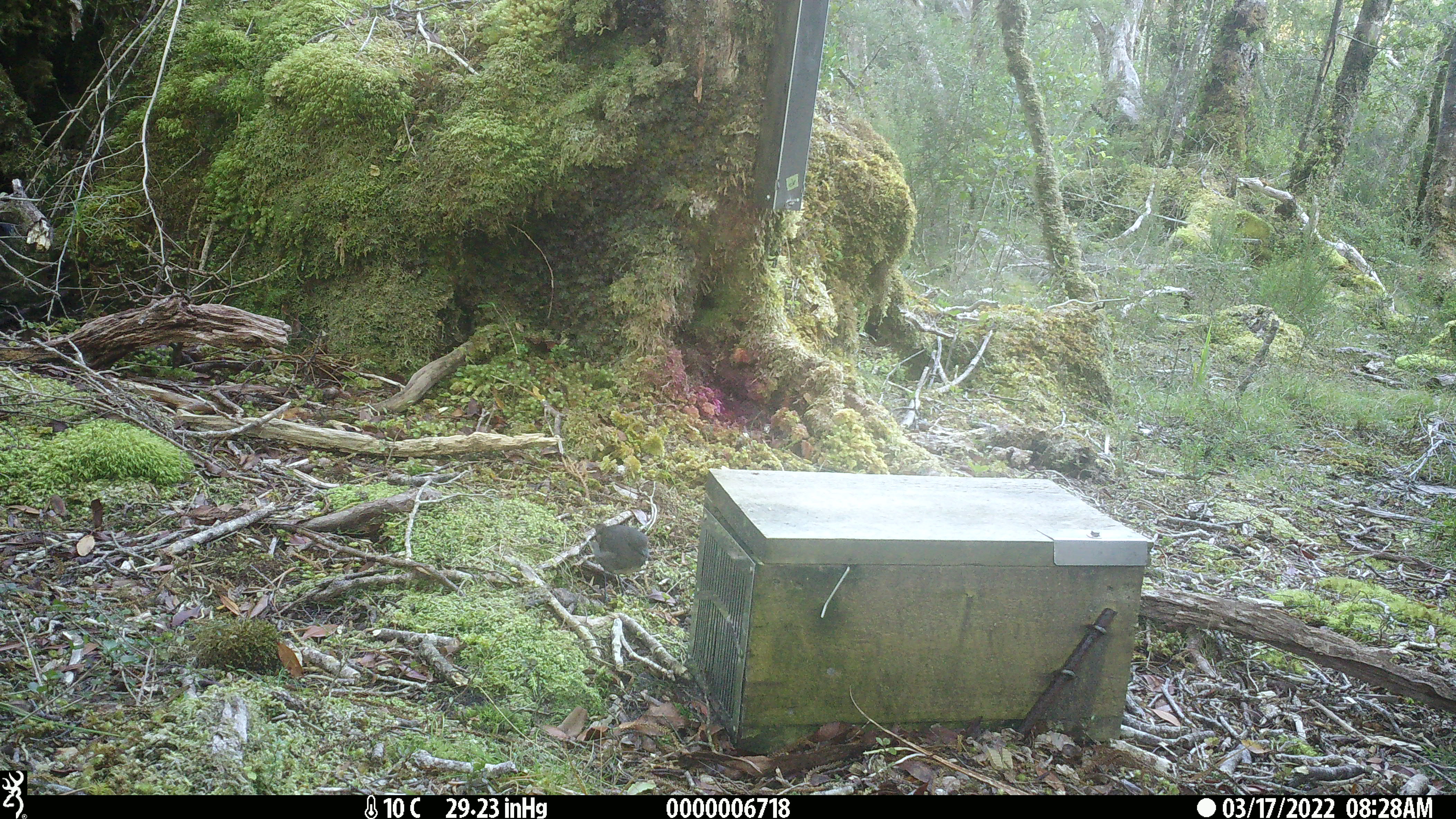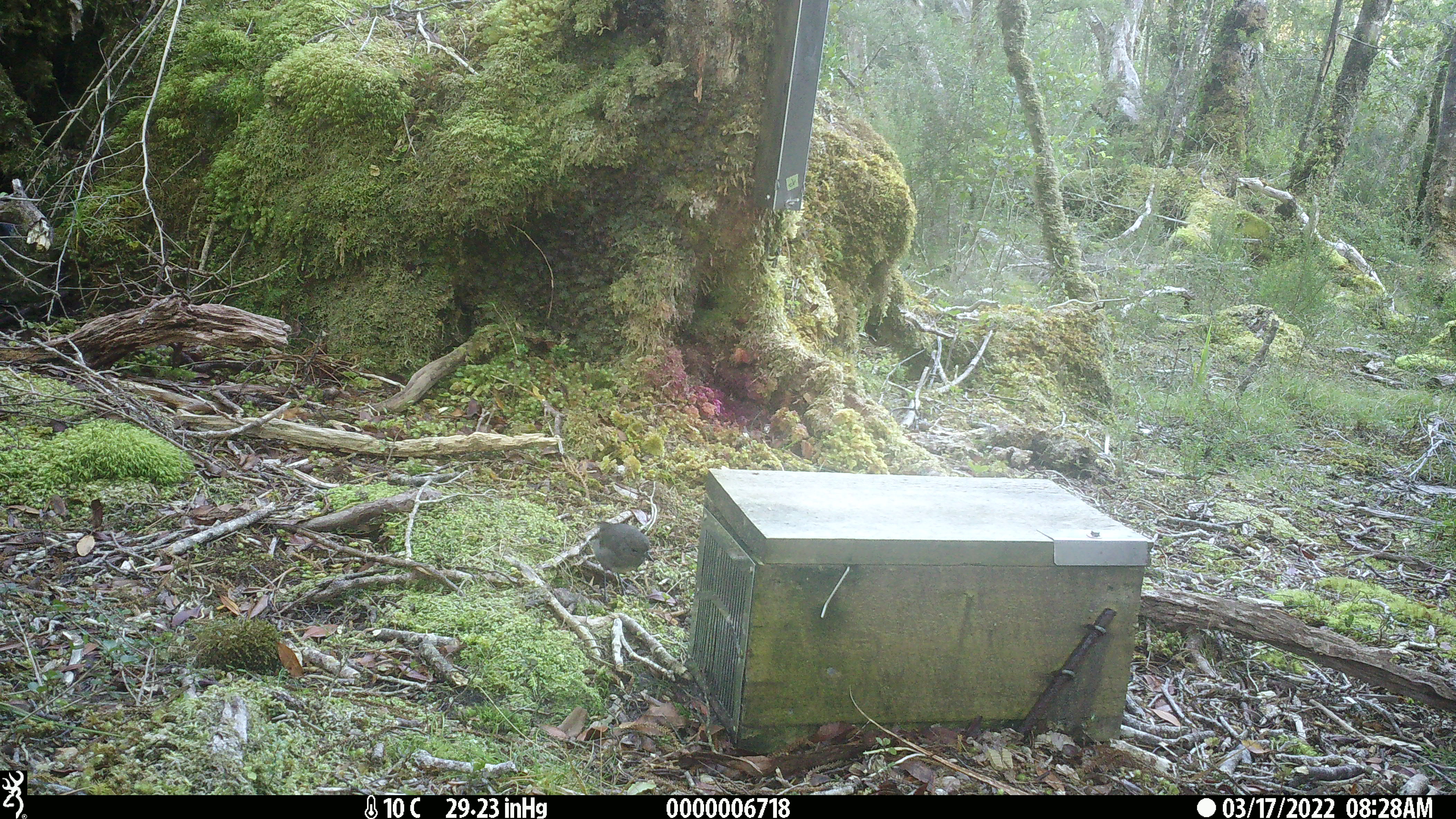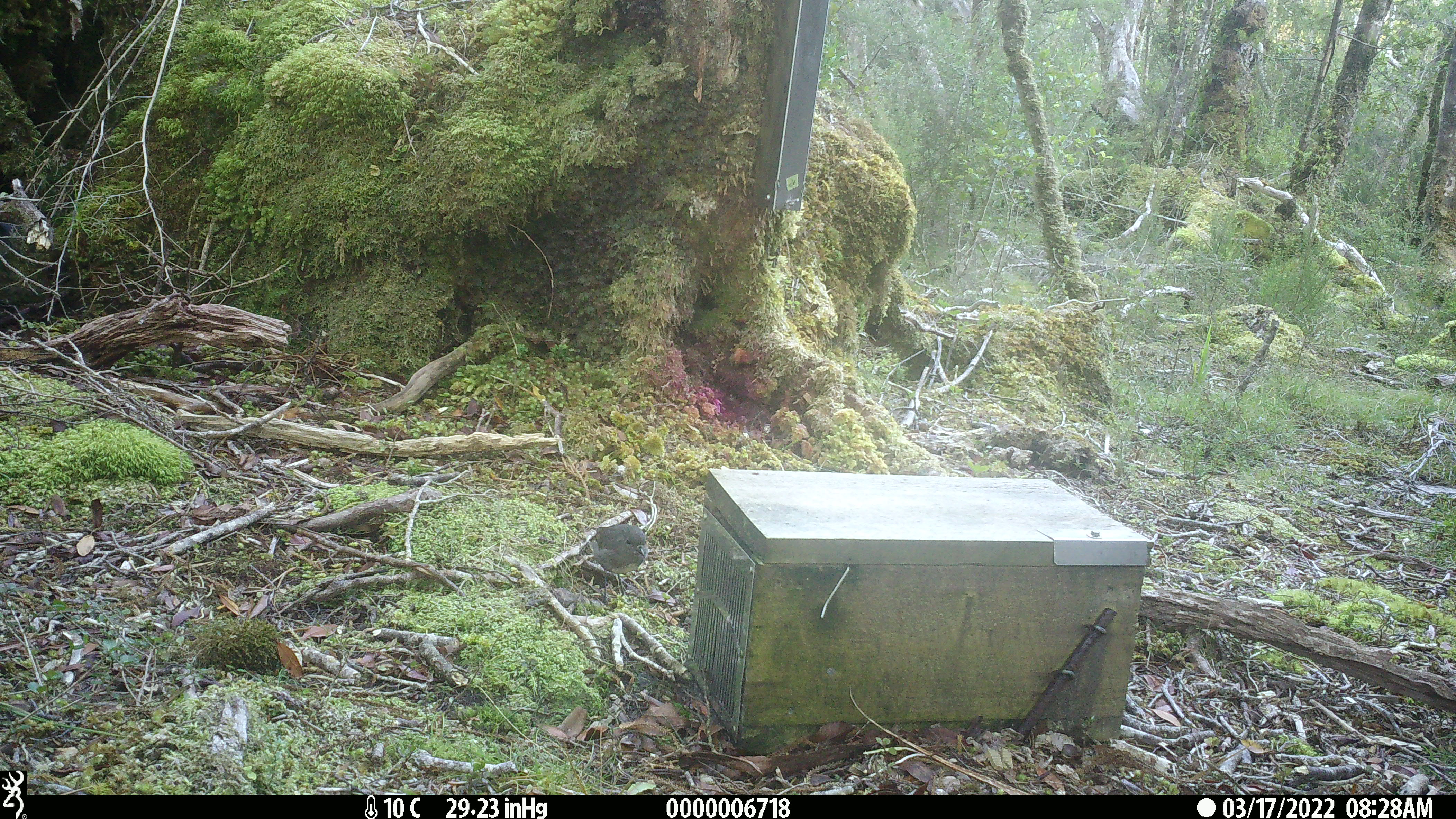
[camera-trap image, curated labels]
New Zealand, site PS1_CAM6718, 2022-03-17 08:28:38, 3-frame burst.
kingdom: Animalia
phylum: Chordata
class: Aves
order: Passeriformes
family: Petroicidae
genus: Petroica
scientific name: Petroica australis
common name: new zealand robin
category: robin